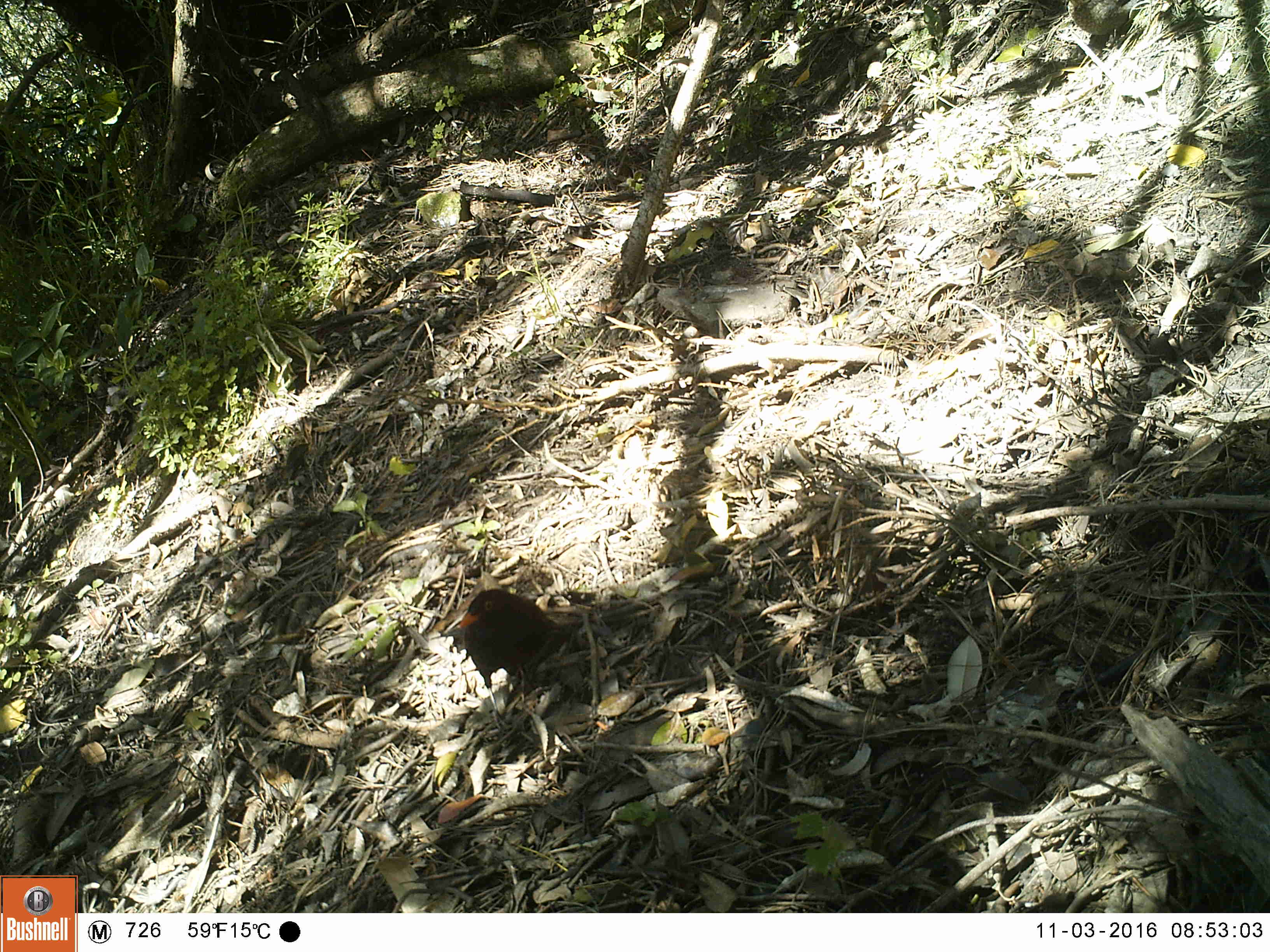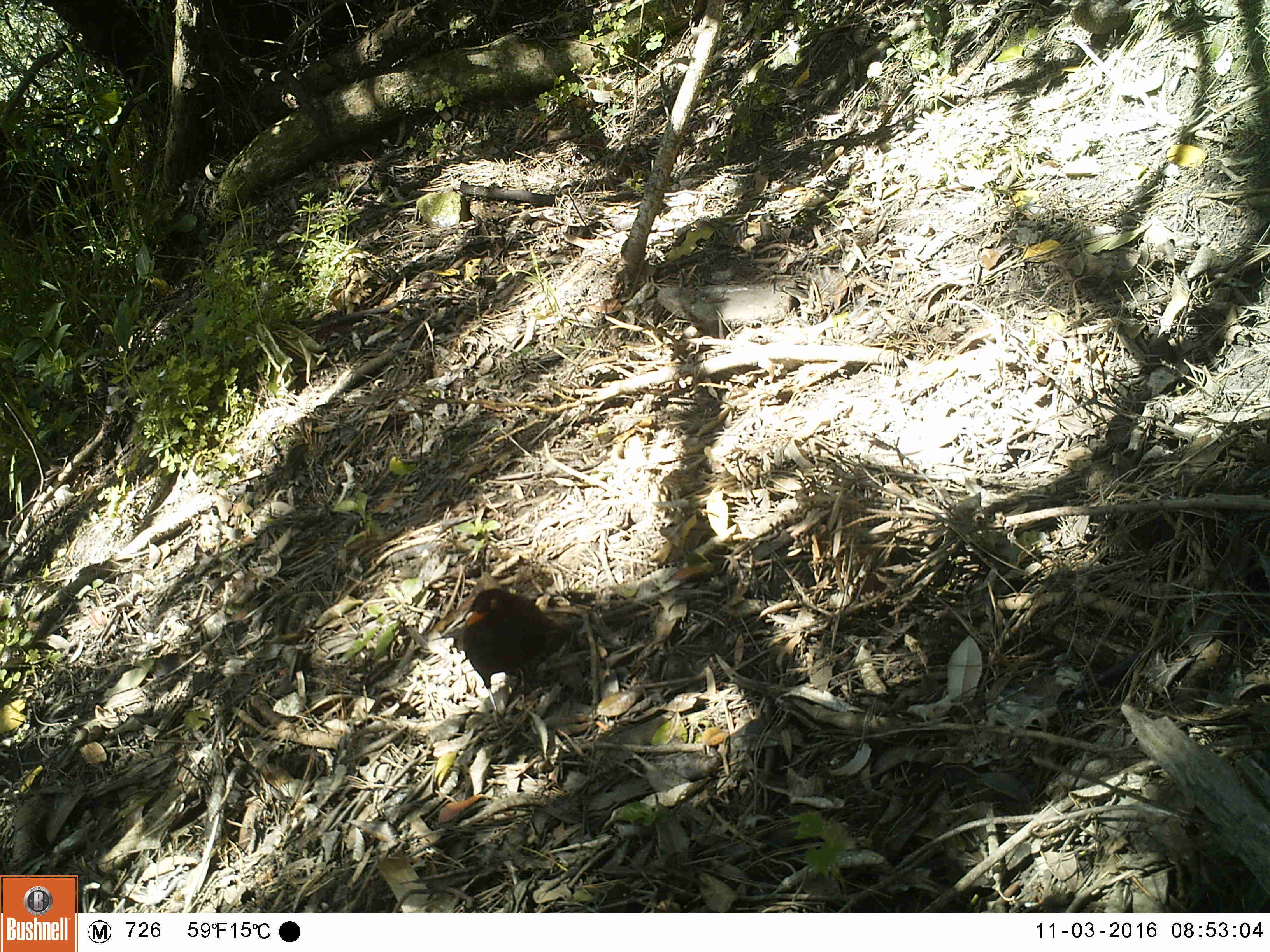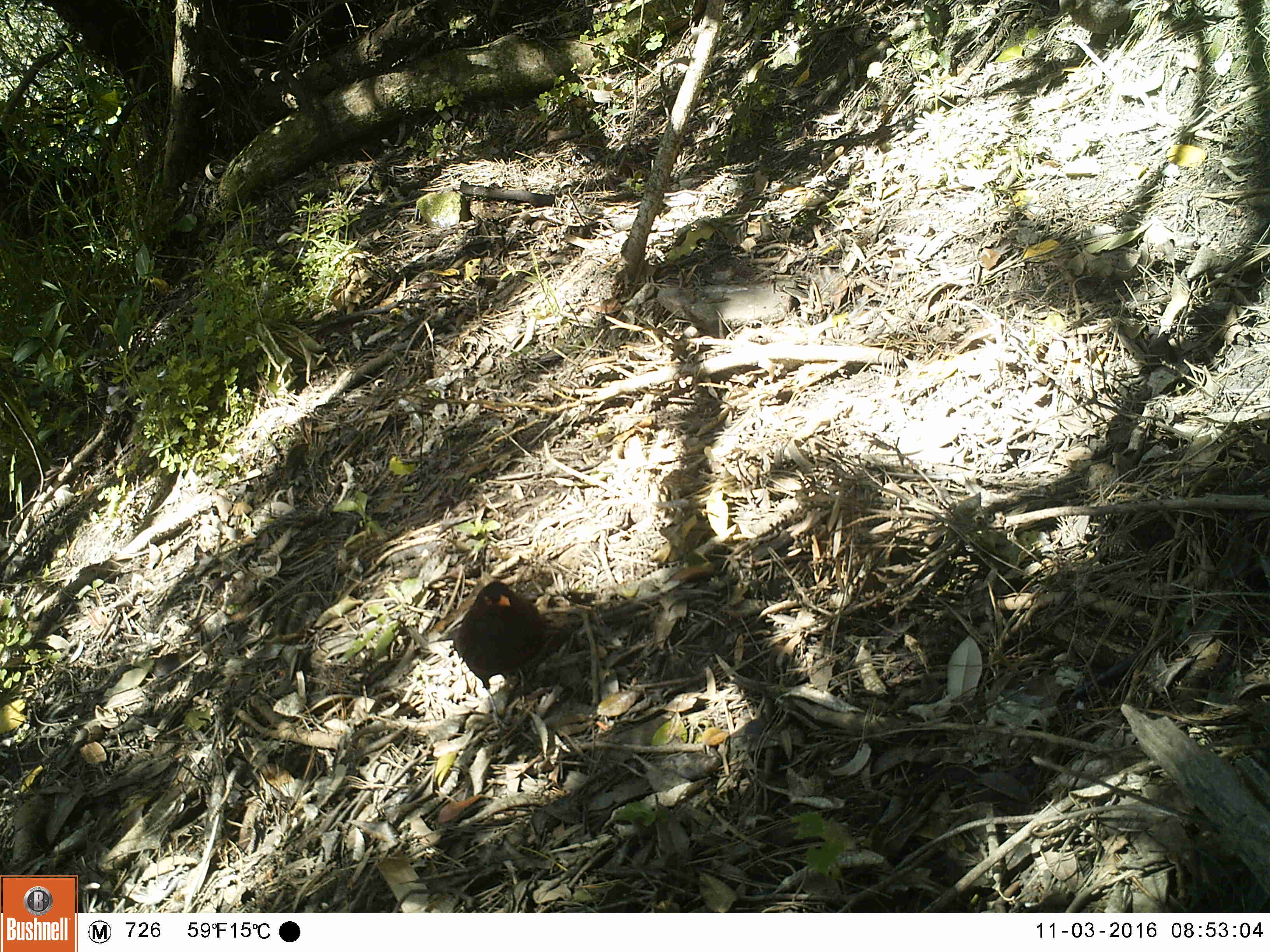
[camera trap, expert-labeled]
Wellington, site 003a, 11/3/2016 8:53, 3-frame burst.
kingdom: Animalia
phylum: Chordata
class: Aves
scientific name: Aves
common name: bird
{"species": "bird (Aves)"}